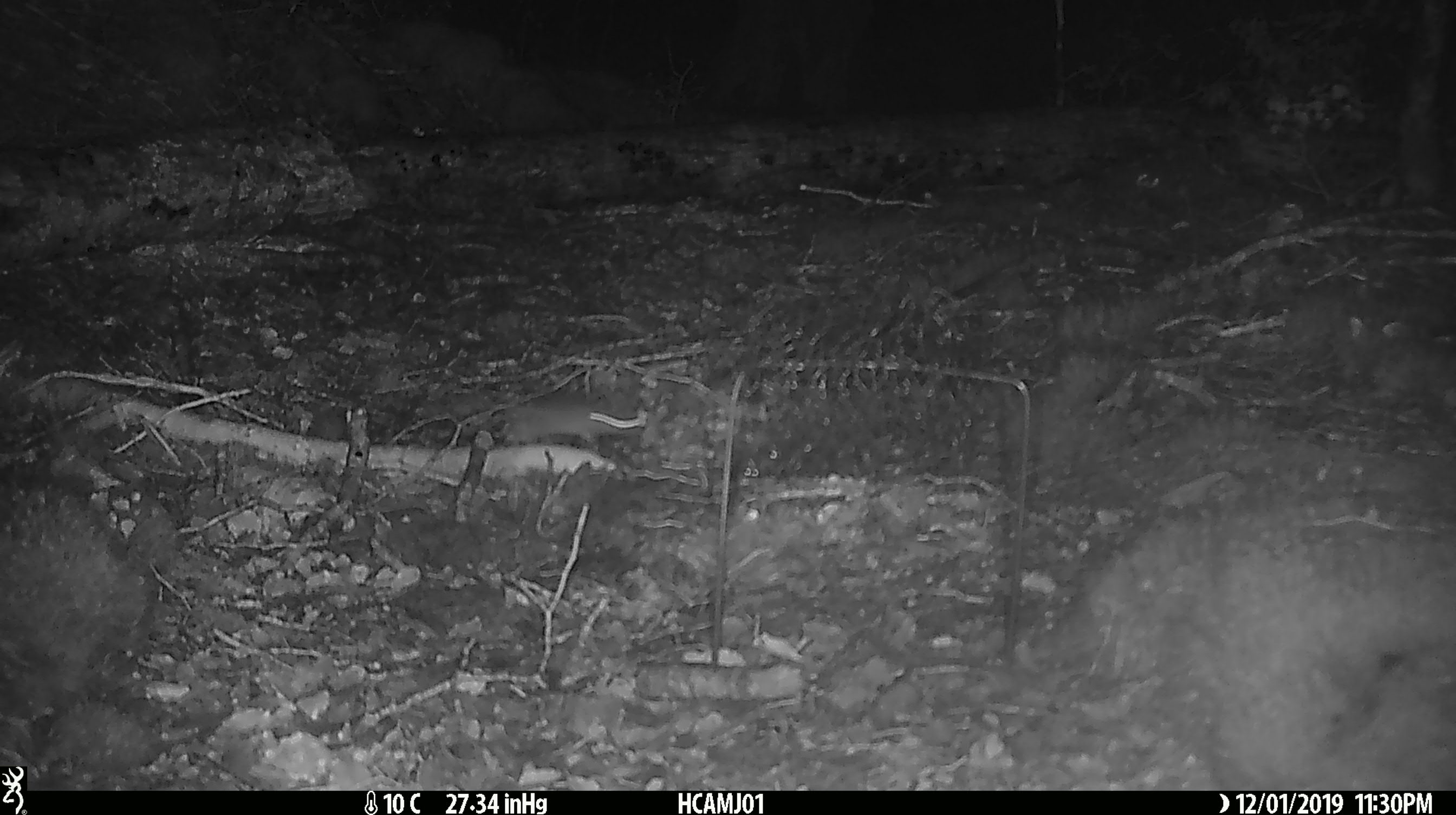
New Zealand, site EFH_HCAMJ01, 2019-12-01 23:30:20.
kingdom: Animalia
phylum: Chordata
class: Mammalia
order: Rodentia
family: Muridae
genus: Mus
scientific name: Mus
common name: mouse